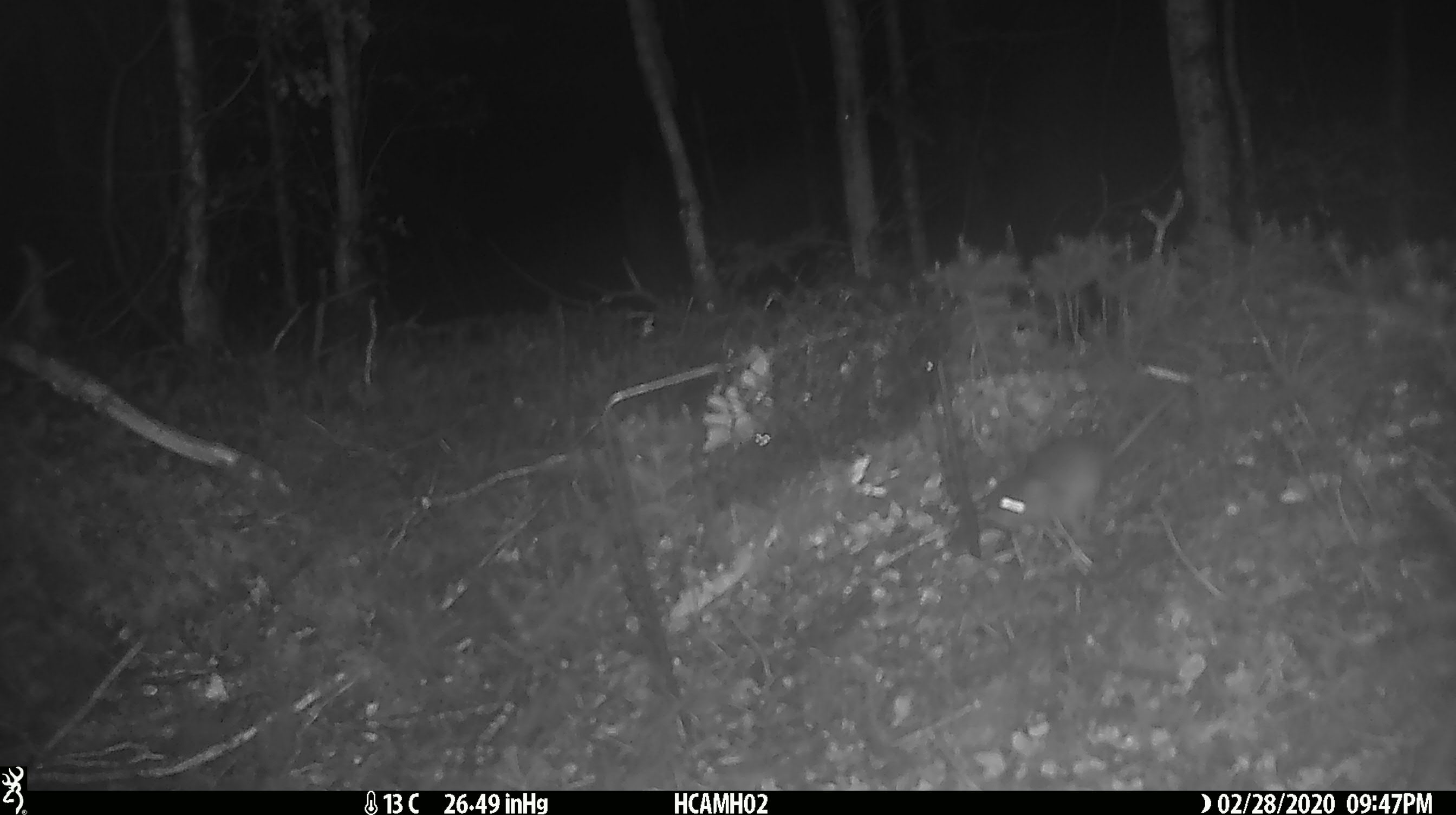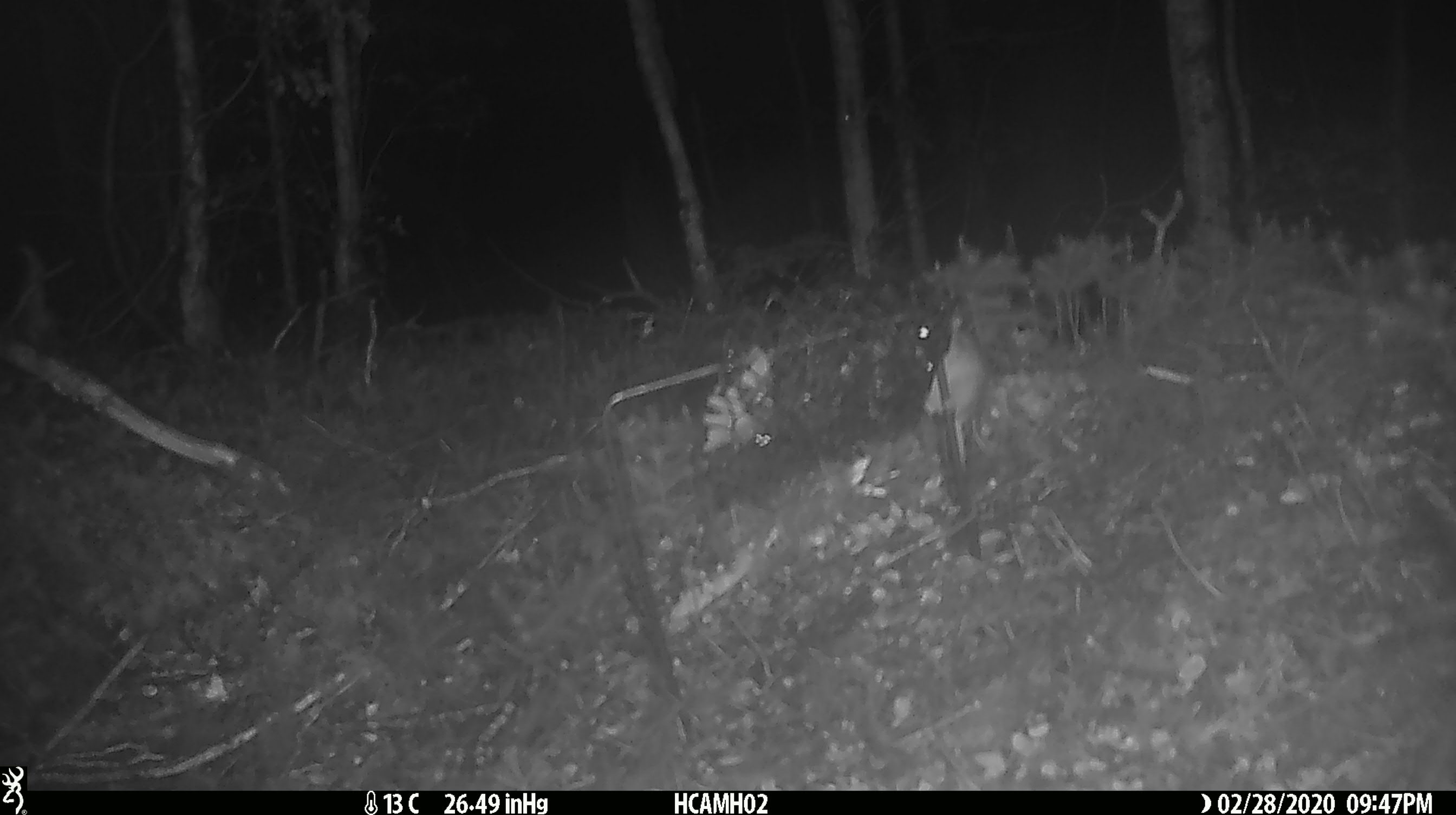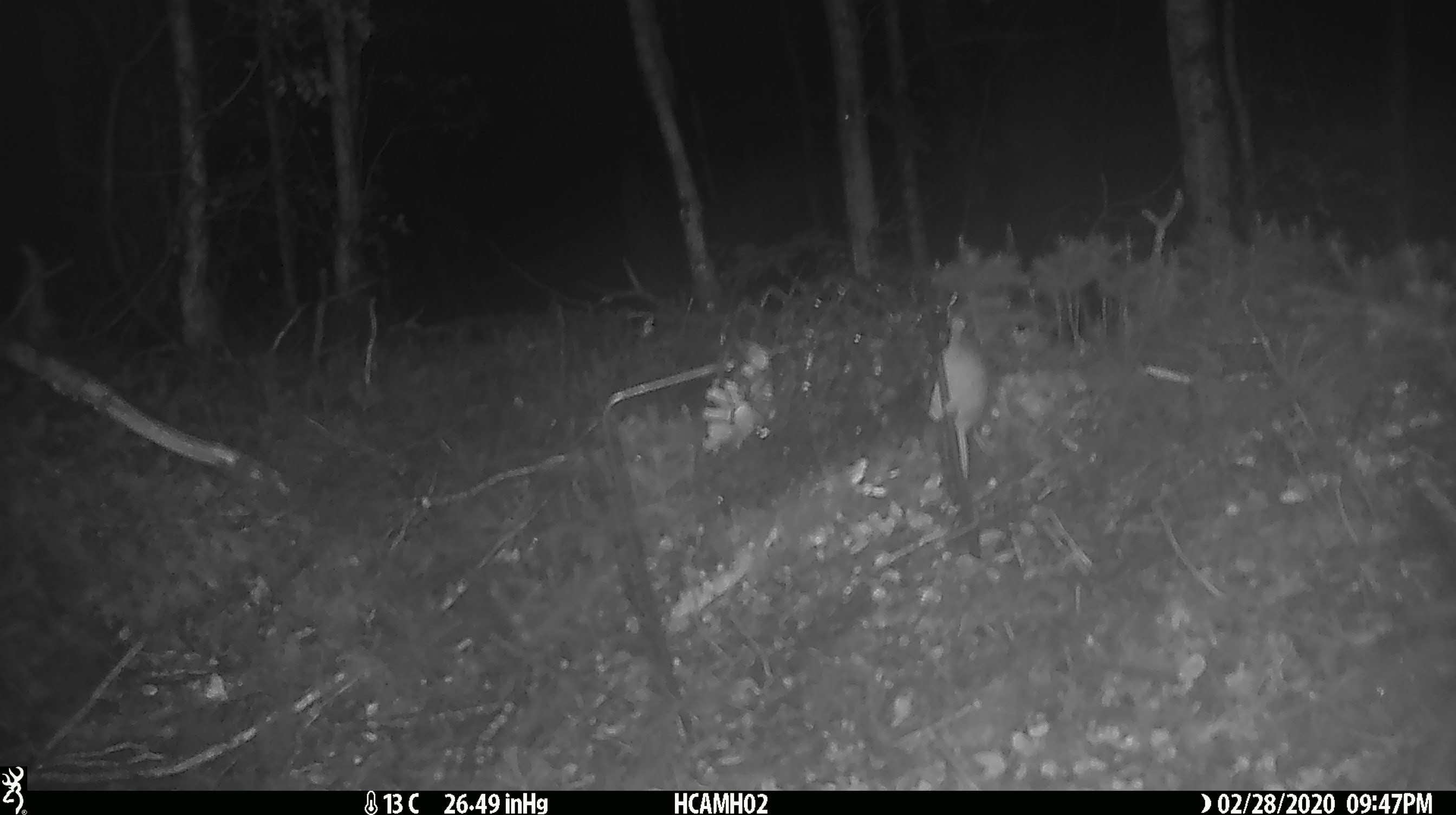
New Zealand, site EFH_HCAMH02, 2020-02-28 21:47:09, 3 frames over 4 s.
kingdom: Animalia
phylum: Chordata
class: Mammalia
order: Rodentia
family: Muridae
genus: Mus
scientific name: Mus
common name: mouse